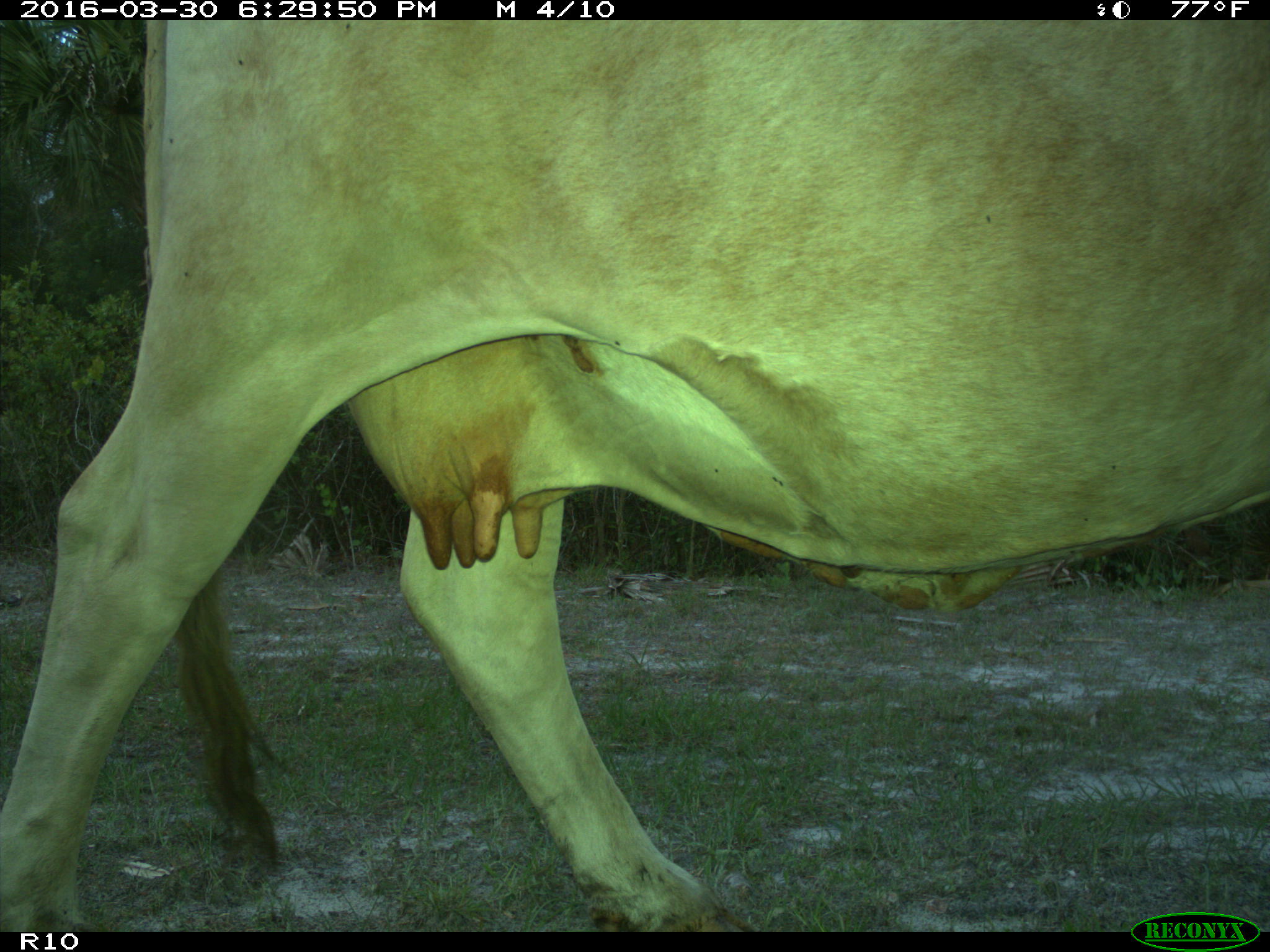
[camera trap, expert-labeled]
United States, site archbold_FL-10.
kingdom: Animalia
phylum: Chordata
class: Mammalia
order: Artiodactyla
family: Bovidae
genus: Bos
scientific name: Bos taurus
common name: domestic cow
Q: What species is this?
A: Bos taurus (domestic cow).